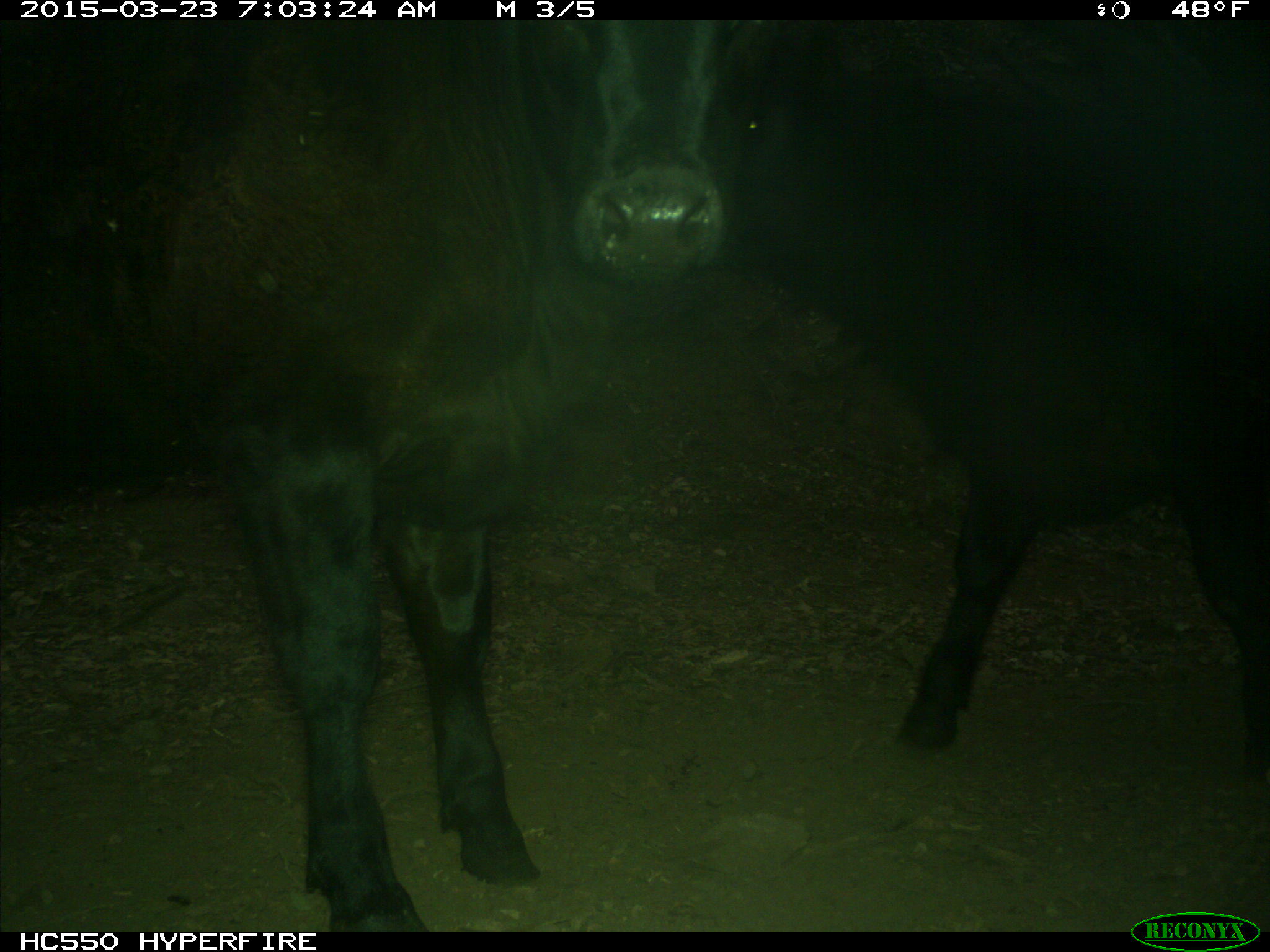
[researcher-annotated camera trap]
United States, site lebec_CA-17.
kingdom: Animalia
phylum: Chordata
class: Mammalia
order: Artiodactyla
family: Bovidae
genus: Bos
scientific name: Bos taurus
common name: domestic cow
Bos taurus (domestic cow).